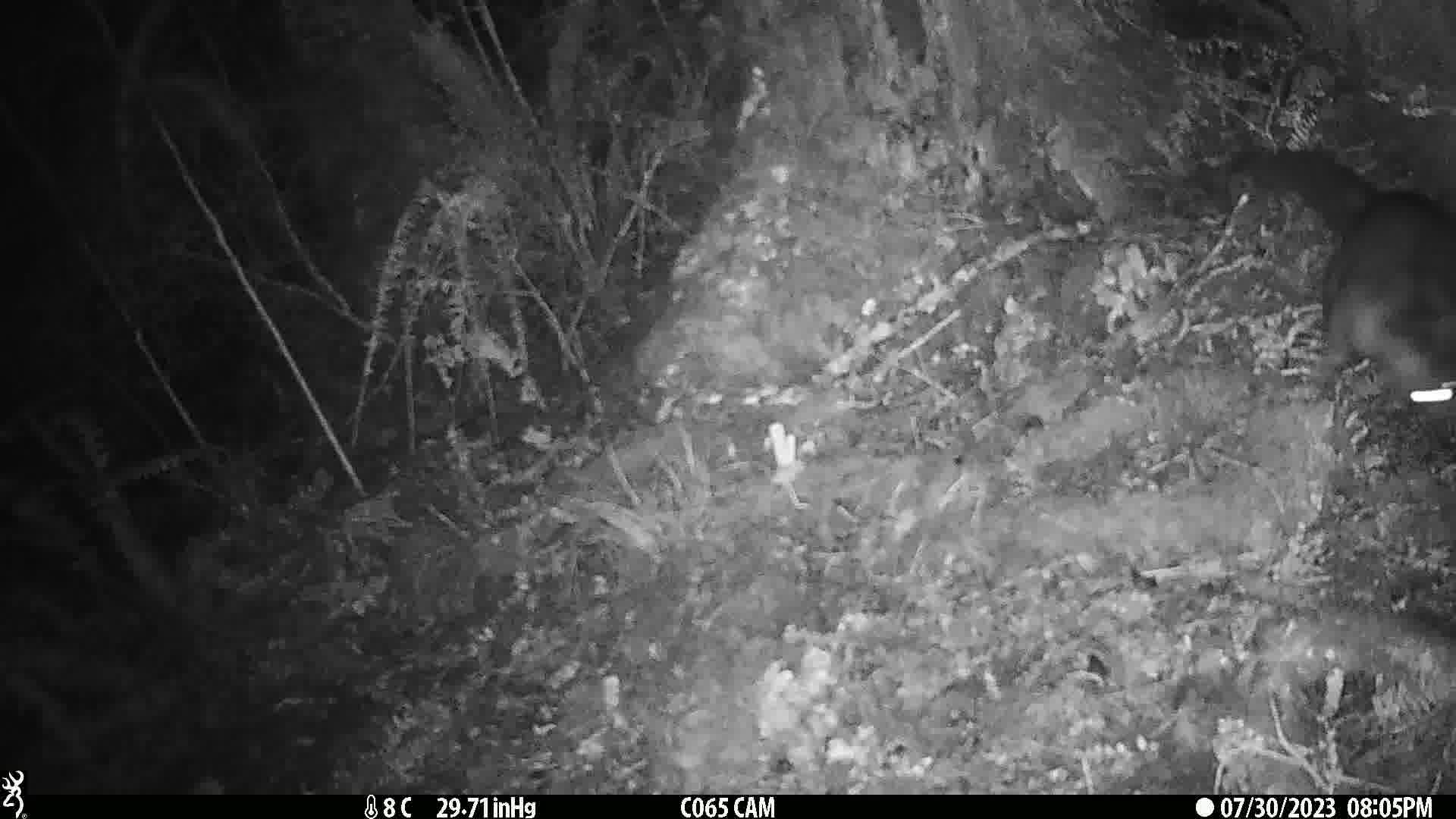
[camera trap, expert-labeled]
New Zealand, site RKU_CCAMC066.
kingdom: Animalia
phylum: Chordata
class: Mammalia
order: Diprotodontia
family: Phalangeridae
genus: Trichosurus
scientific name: Trichosurus vulpecula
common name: common brushtail possum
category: possum